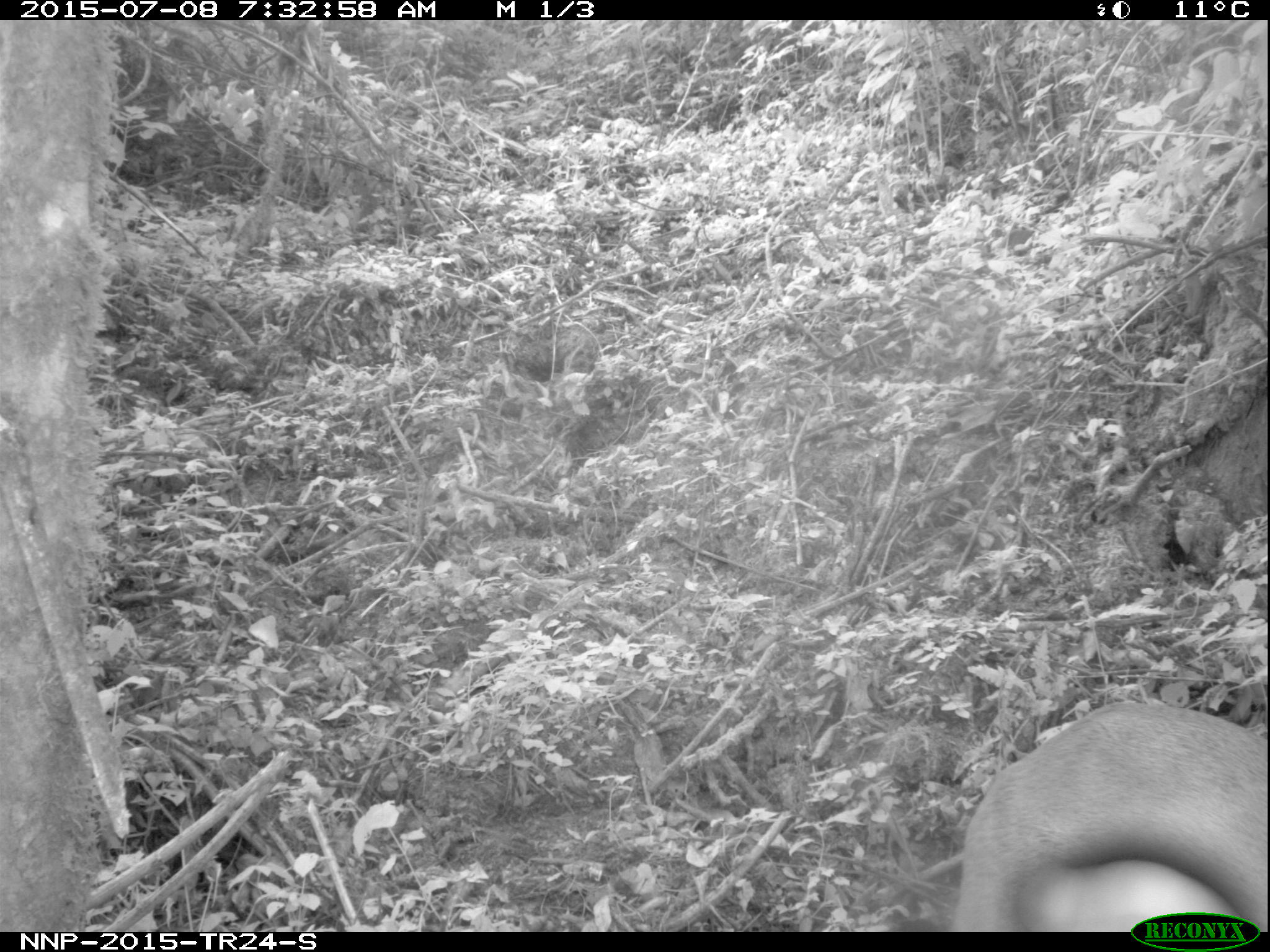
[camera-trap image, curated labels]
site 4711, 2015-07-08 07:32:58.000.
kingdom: Animalia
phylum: Chordata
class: Mammalia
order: Artiodactyla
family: Bovidae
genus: Cephalophus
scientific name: Cephalophus nigrifrons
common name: black-fronted duiker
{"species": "Cephalophus nigrifrons (black-fronted duiker)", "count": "1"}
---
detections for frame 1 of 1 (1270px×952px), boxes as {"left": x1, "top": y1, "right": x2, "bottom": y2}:
cephalophus nigrifrons: {"left": 943, "top": 700, "right": 1267, "bottom": 930}